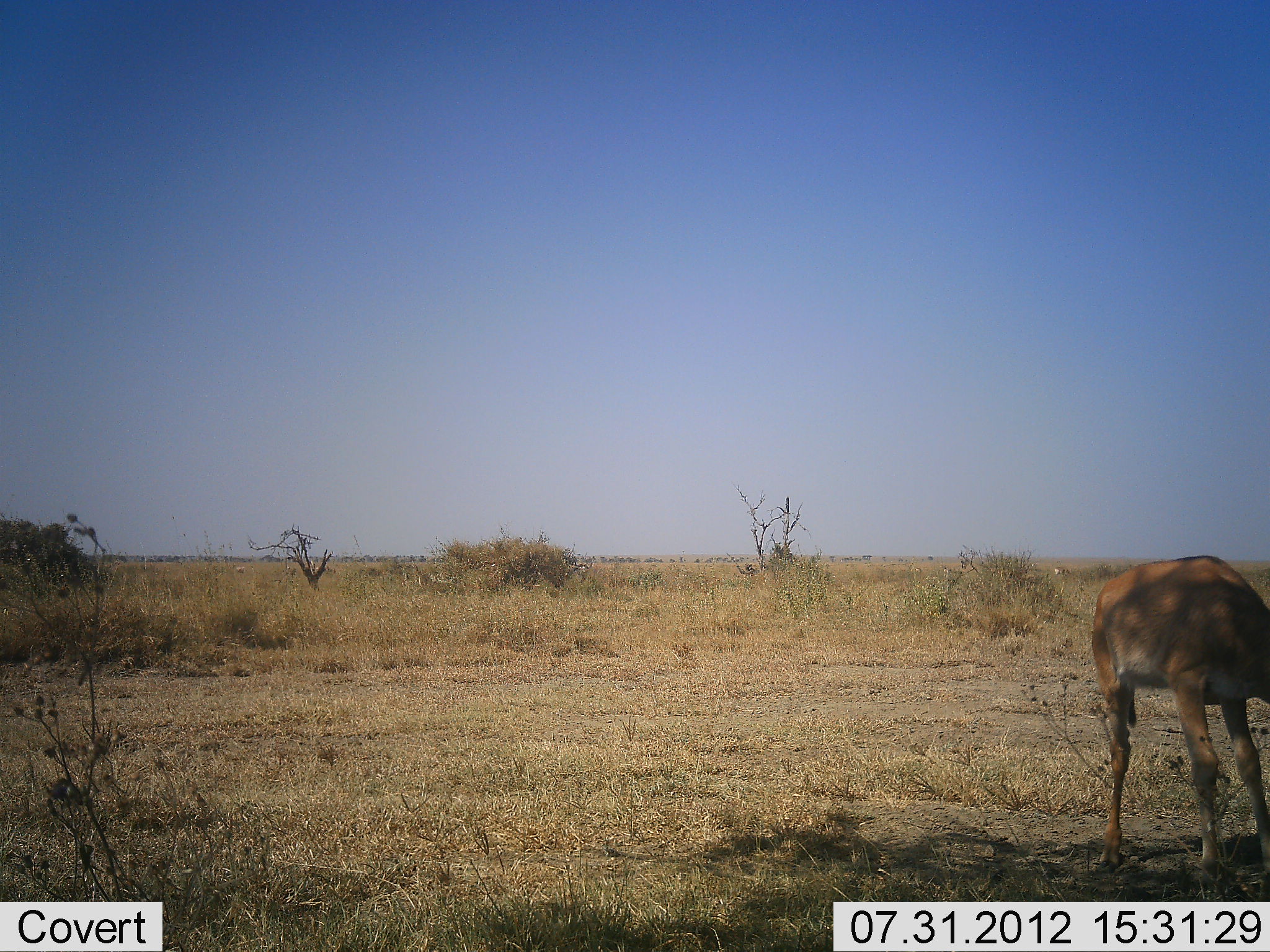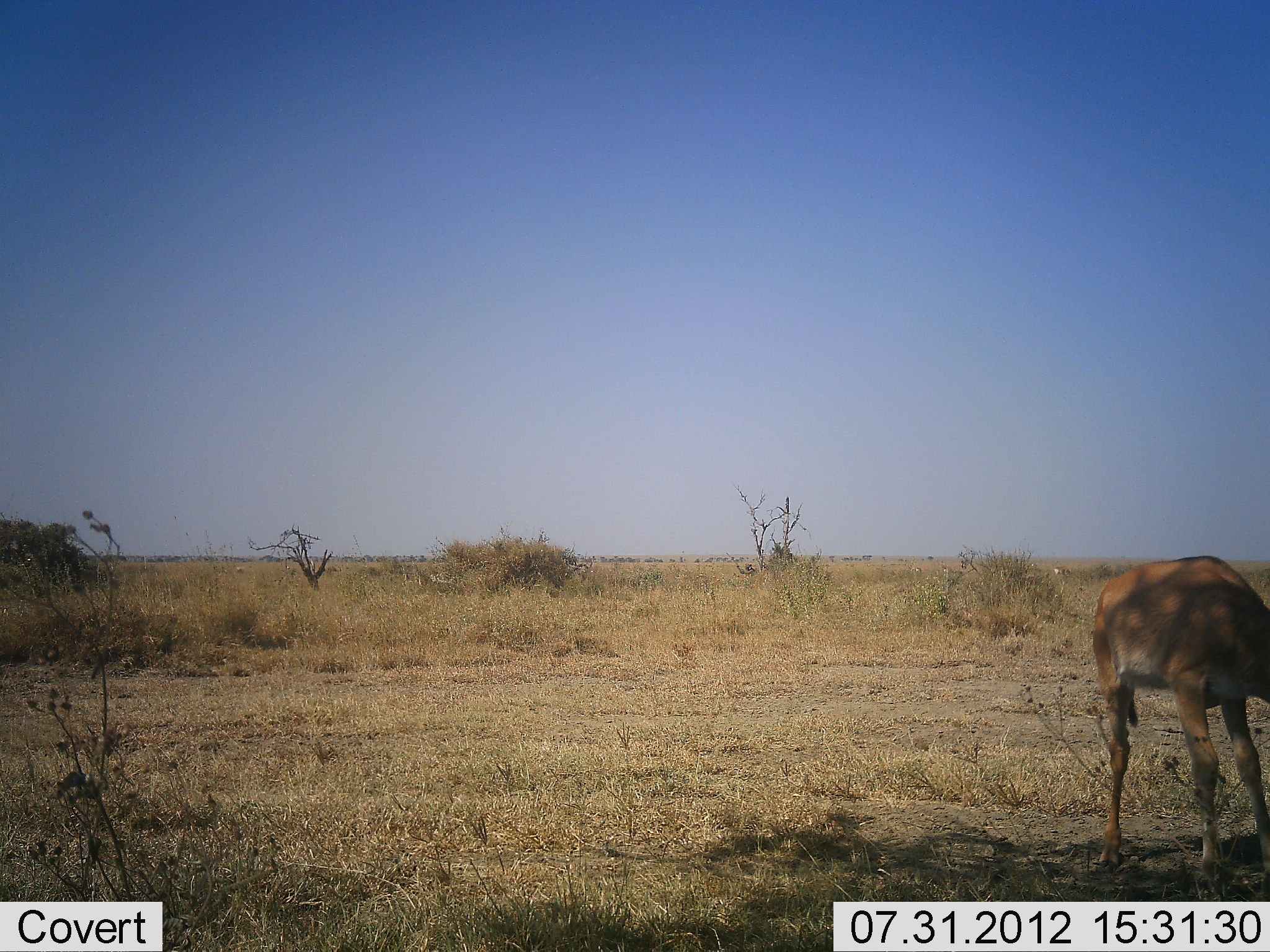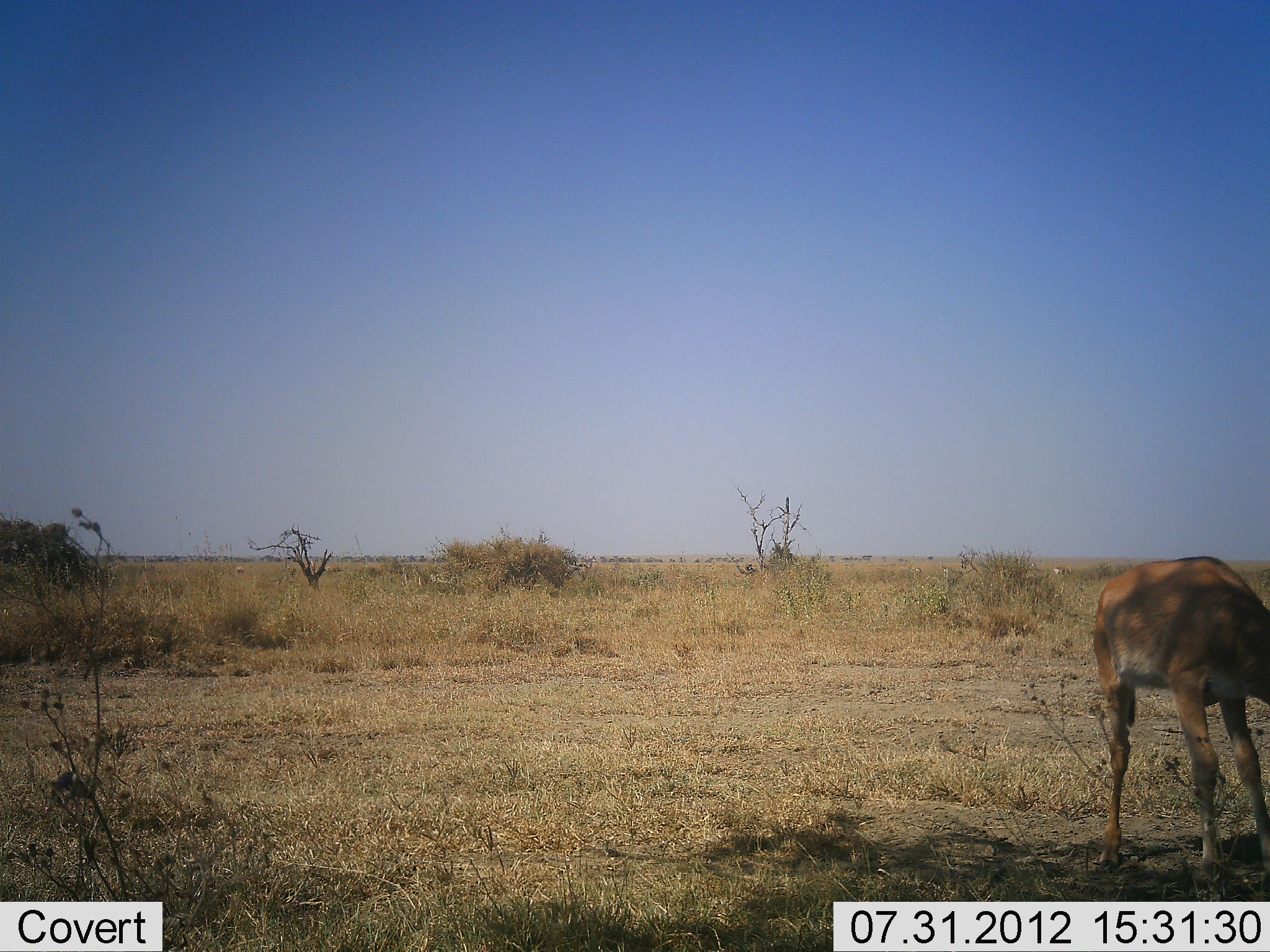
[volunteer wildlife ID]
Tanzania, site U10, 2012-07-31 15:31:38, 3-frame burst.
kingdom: Animalia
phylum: Chordata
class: Mammalia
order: Artiodactyla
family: Bovidae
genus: Aepyceros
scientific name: Aepyceros melampus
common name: impala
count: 1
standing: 70%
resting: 0%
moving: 0%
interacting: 0%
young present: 10%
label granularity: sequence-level